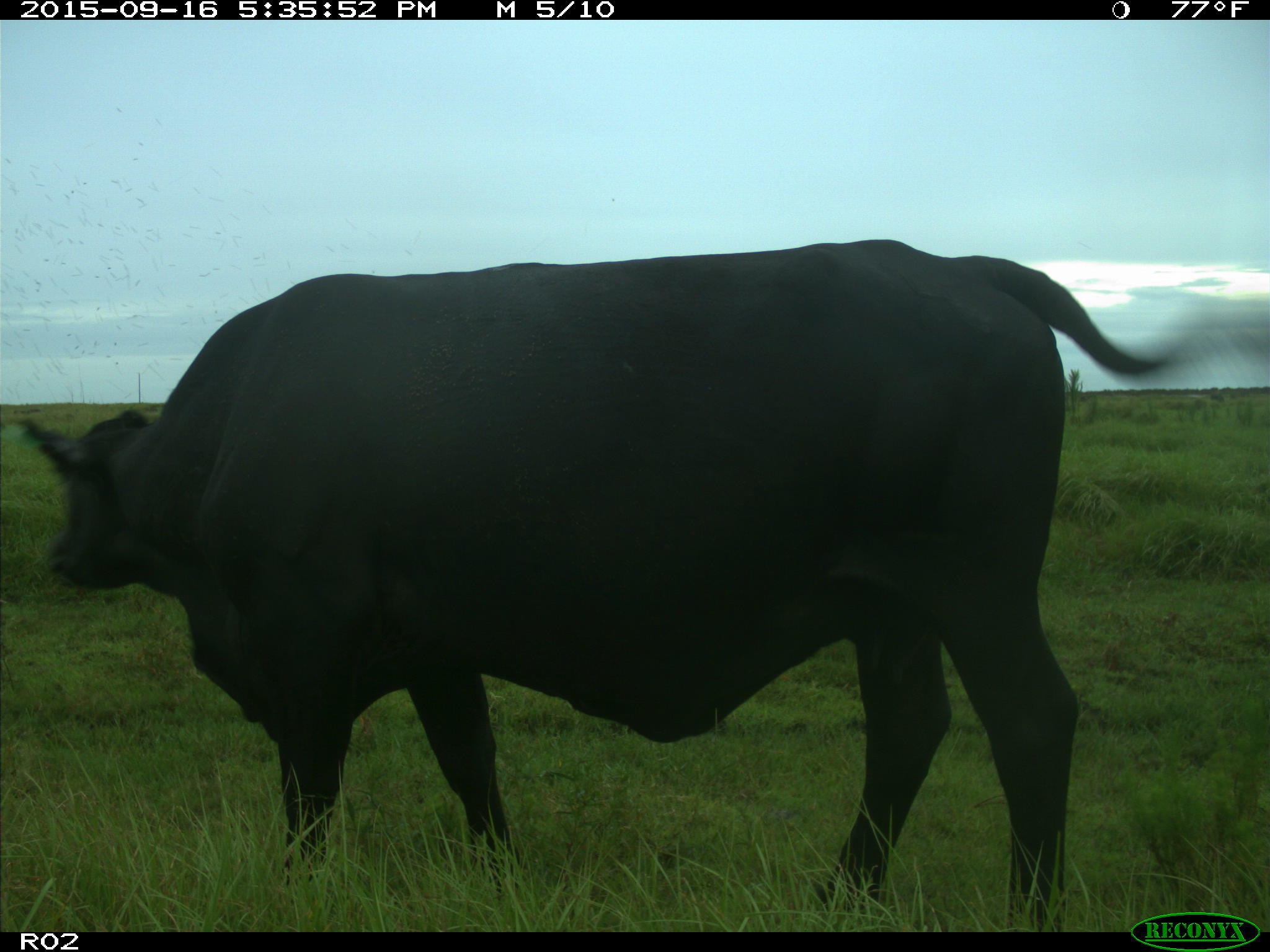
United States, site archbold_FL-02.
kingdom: Animalia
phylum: Chordata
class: Mammalia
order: Artiodactyla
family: Bovidae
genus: Bos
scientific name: Bos taurus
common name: domestic cow